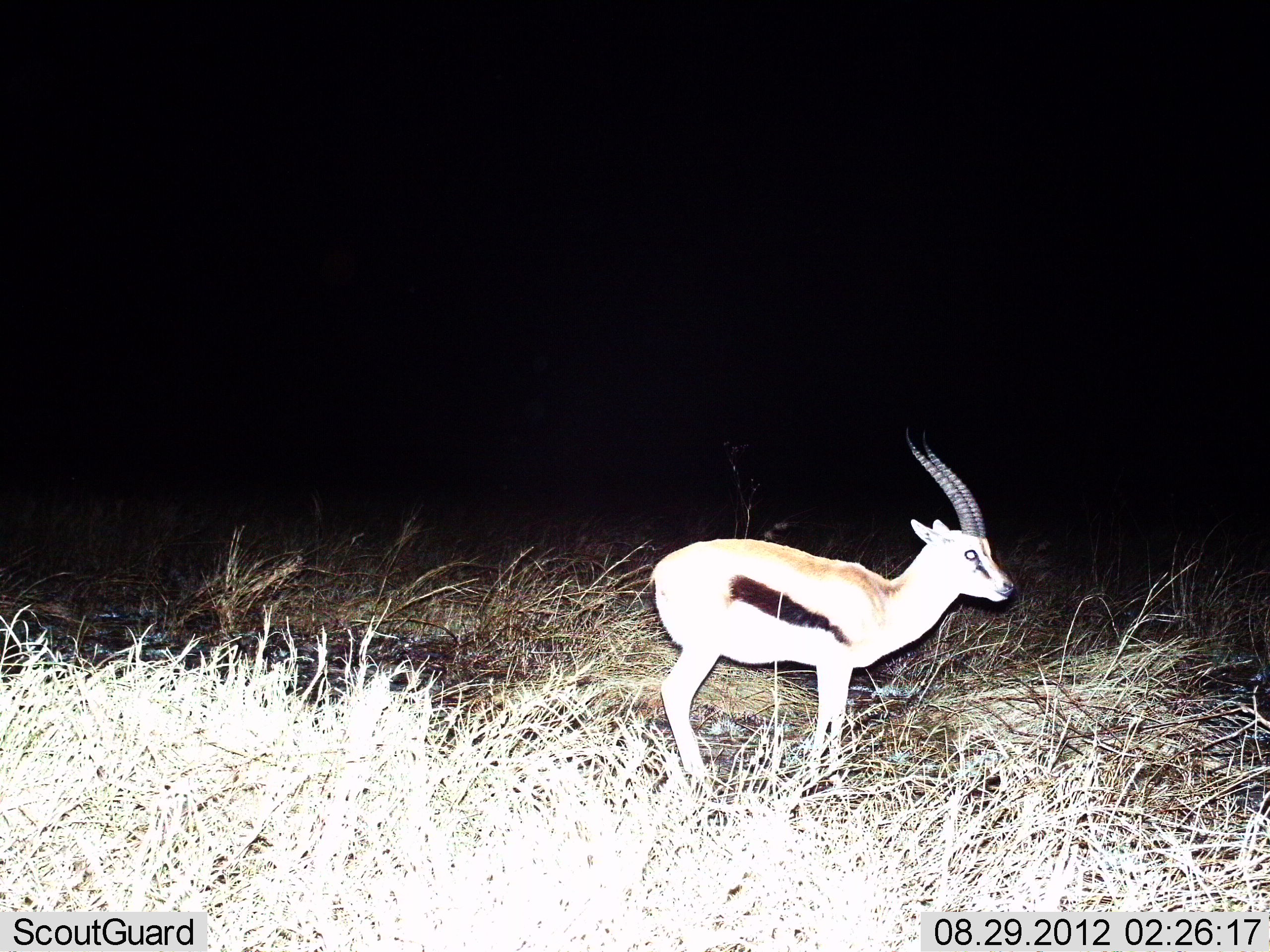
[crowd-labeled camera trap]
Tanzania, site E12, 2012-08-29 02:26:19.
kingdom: Animalia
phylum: Chordata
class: Mammalia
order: Artiodactyla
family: Bovidae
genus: Eudorcas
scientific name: Eudorcas thomsonii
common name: thomson's gazelle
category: gazellethomsons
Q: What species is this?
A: Gazellethomsons (thomson's gazelle) (Eudorcas thomsonii).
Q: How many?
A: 1.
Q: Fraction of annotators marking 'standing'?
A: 90%.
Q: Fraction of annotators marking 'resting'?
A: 0%.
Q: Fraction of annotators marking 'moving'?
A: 10%.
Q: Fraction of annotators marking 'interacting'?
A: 0%.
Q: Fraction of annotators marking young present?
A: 0%.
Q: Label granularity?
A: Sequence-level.